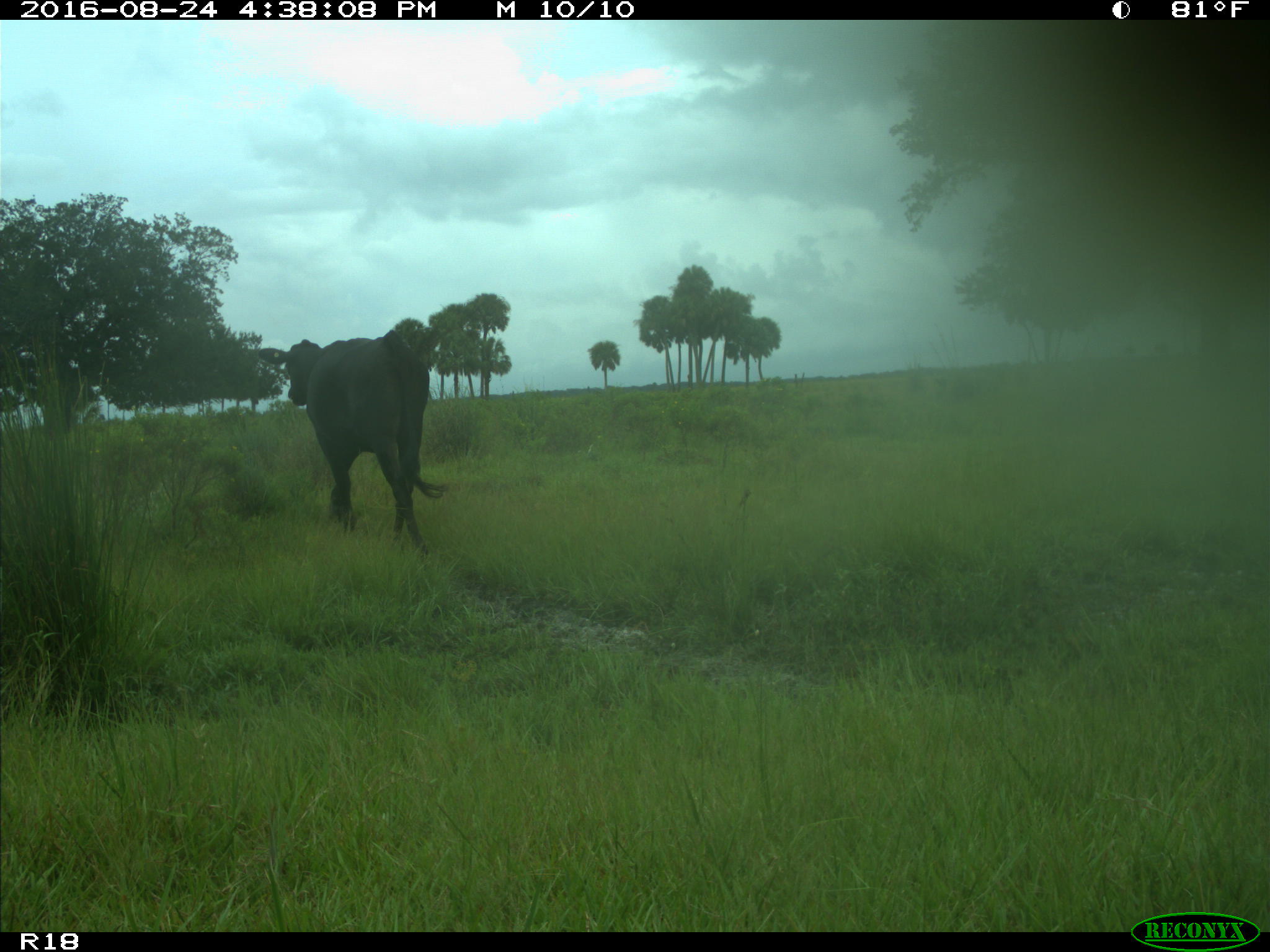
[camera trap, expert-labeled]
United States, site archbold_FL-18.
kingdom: Animalia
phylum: Chordata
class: Mammalia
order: Artiodactyla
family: Bovidae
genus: Bos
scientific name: Bos taurus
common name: domestic cow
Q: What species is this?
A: Bos taurus (domestic cow).